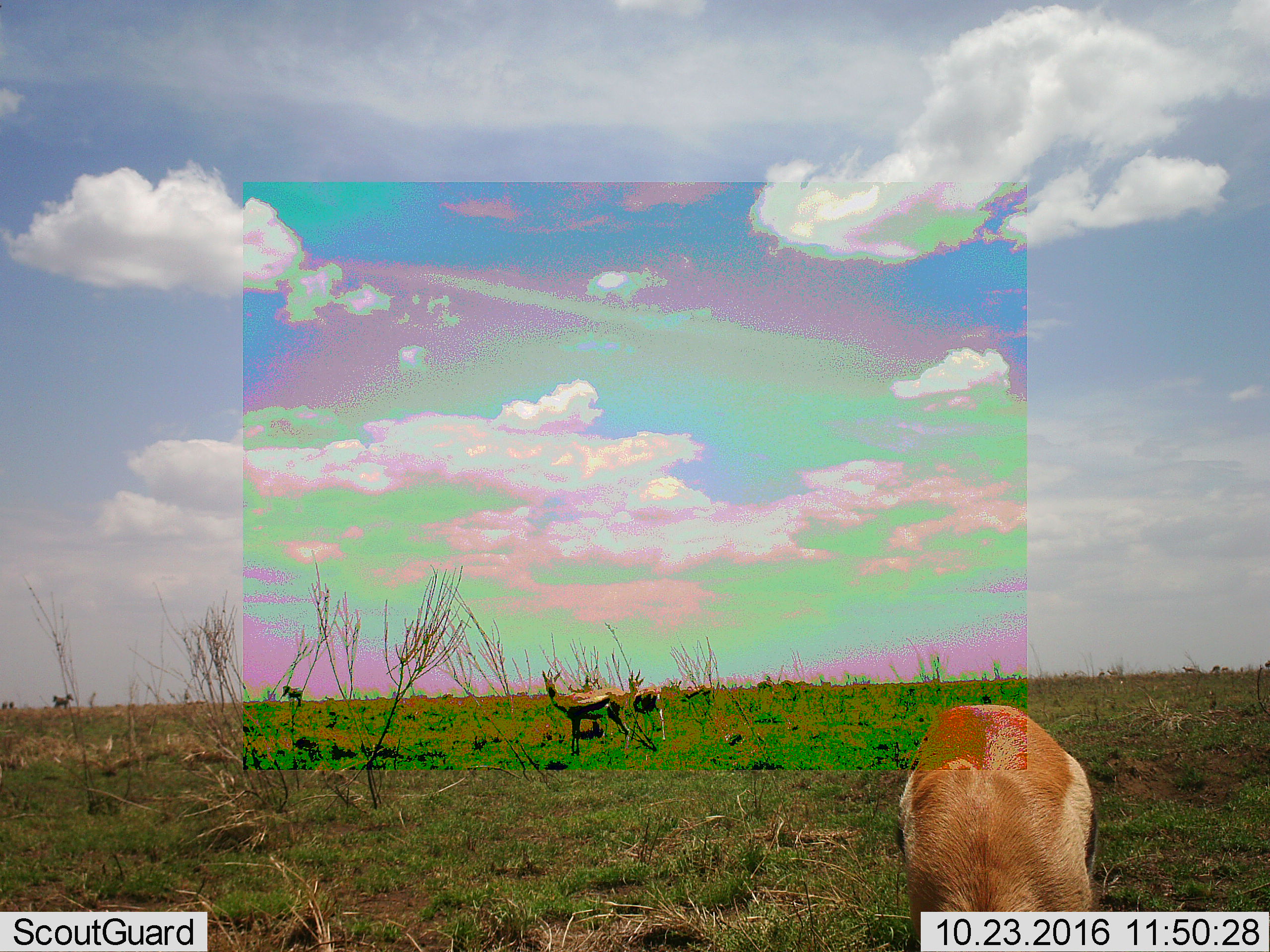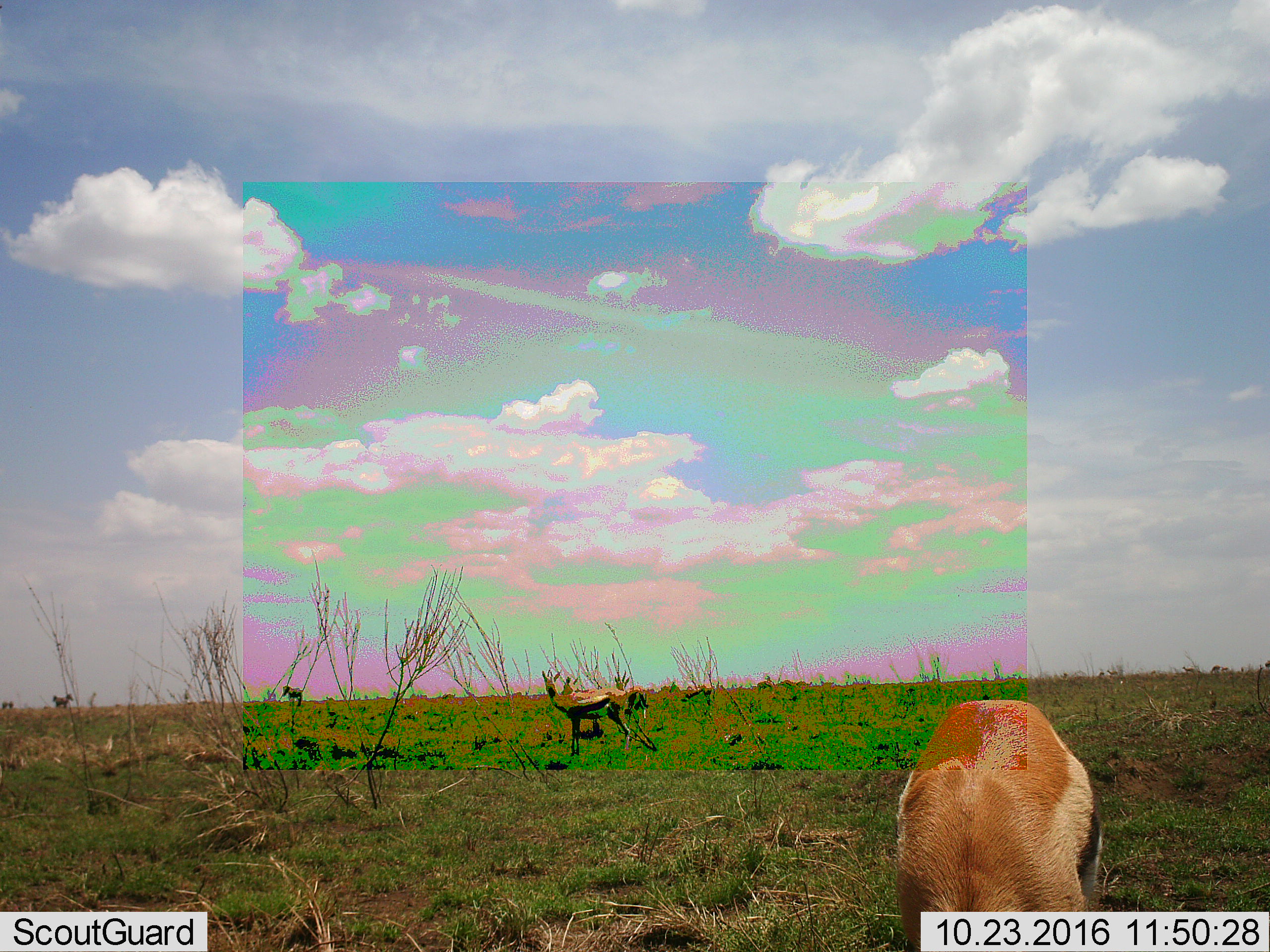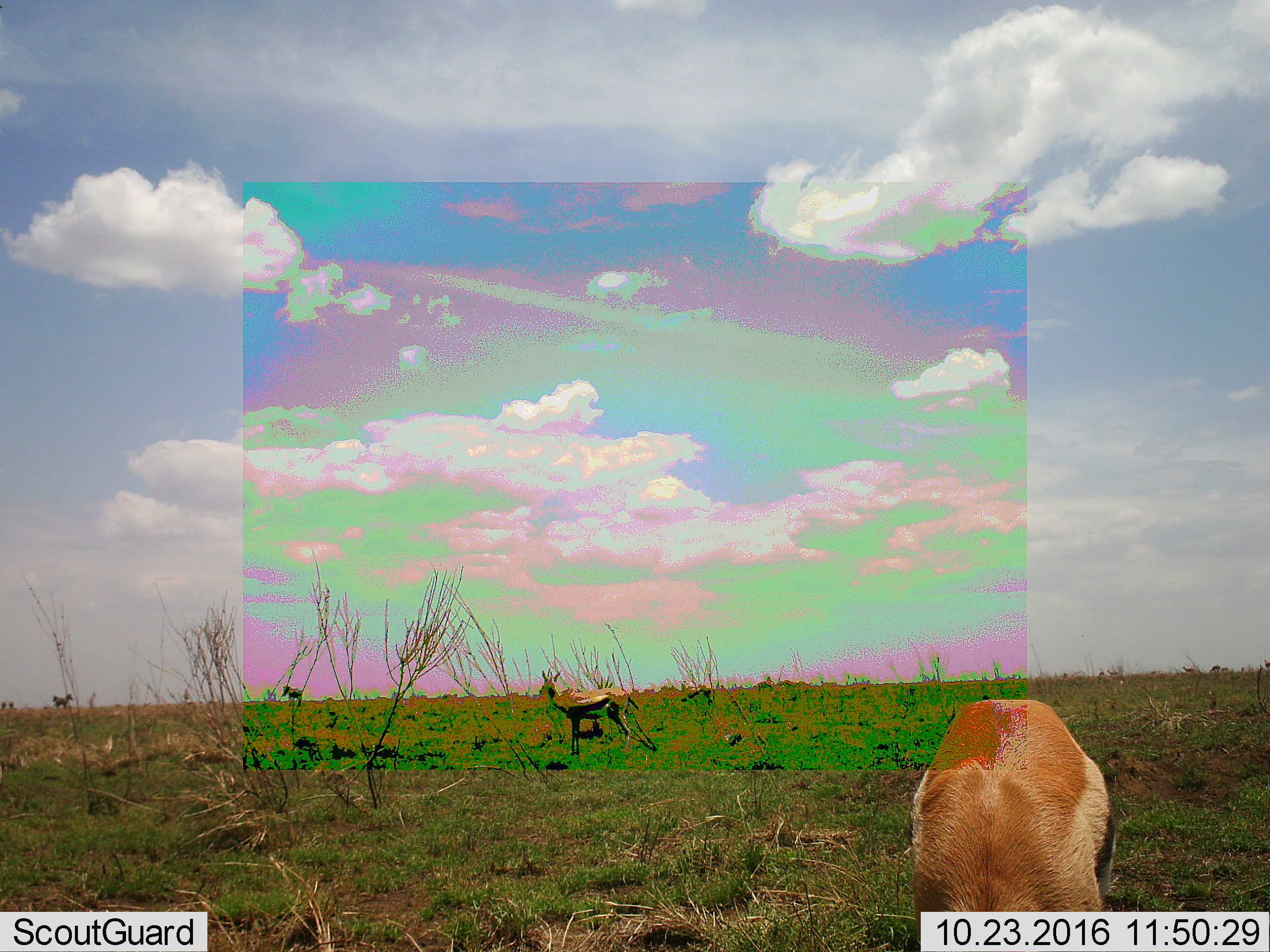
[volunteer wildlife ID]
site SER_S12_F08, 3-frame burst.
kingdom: Animalia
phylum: Chordata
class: Mammalia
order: Artiodactyla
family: Bovidae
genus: Eudorcas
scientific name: Eudorcas thomsonii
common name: thomson's gazelle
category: gazellethomsons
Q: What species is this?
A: Gazellethomsons (thomson's gazelle) (Eudorcas thomsonii).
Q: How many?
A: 5.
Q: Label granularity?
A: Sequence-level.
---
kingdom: Animalia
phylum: Chordata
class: Mammalia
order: Perissodactyla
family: Equidae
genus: Equus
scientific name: Equus quagga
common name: plains zebra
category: zebraplains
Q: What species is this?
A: Zebraplains (plains zebra) (Equus quagga).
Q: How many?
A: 3.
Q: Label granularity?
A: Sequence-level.